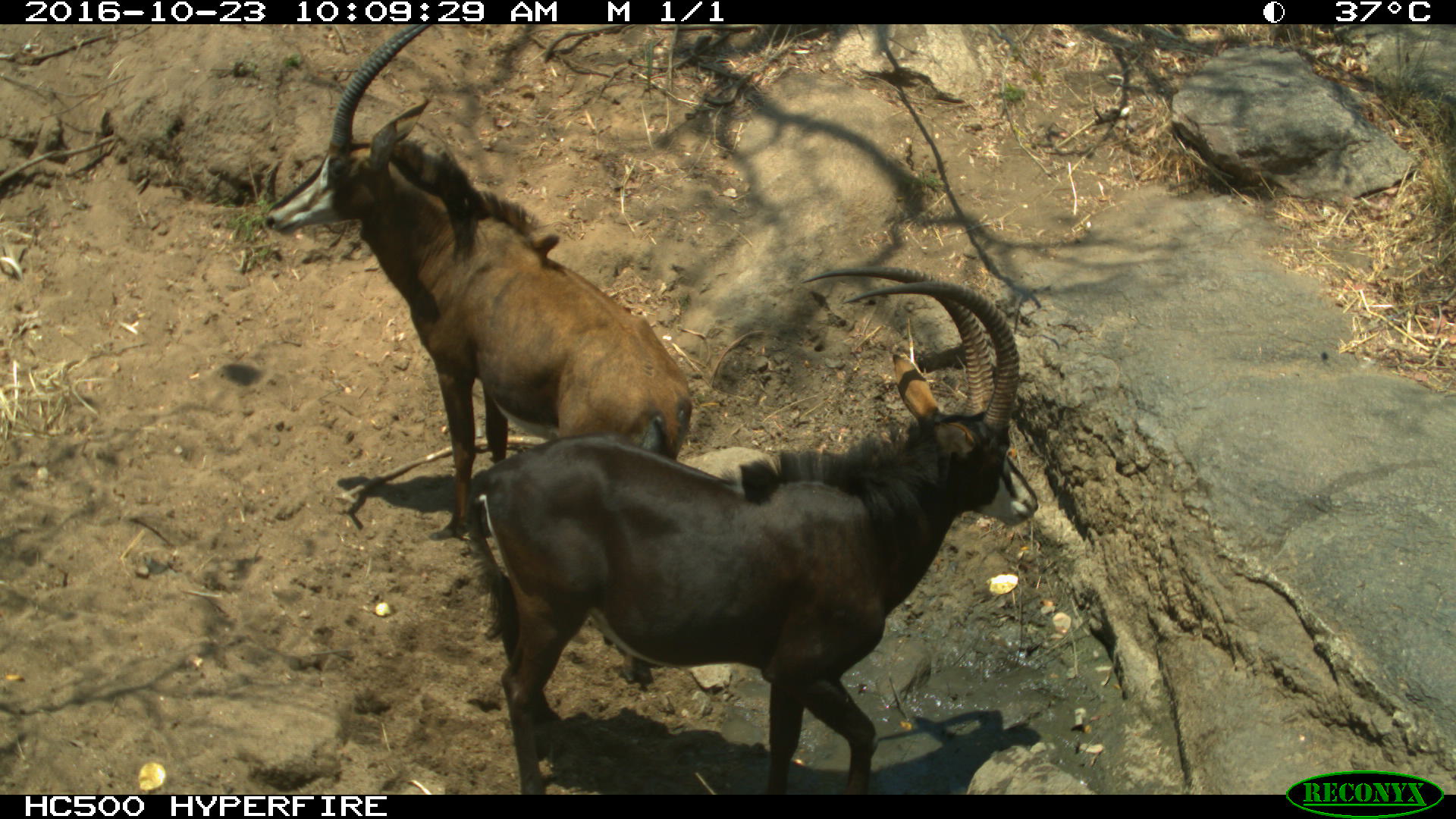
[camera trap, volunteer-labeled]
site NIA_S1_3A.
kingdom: Animalia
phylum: Chordata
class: Mammalia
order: Artiodactyla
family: Bovidae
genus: Hippotragus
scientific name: Hippotragus niger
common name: sable antelope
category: sable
Sable (sable antelope) (Hippotragus niger), count 2. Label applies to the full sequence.